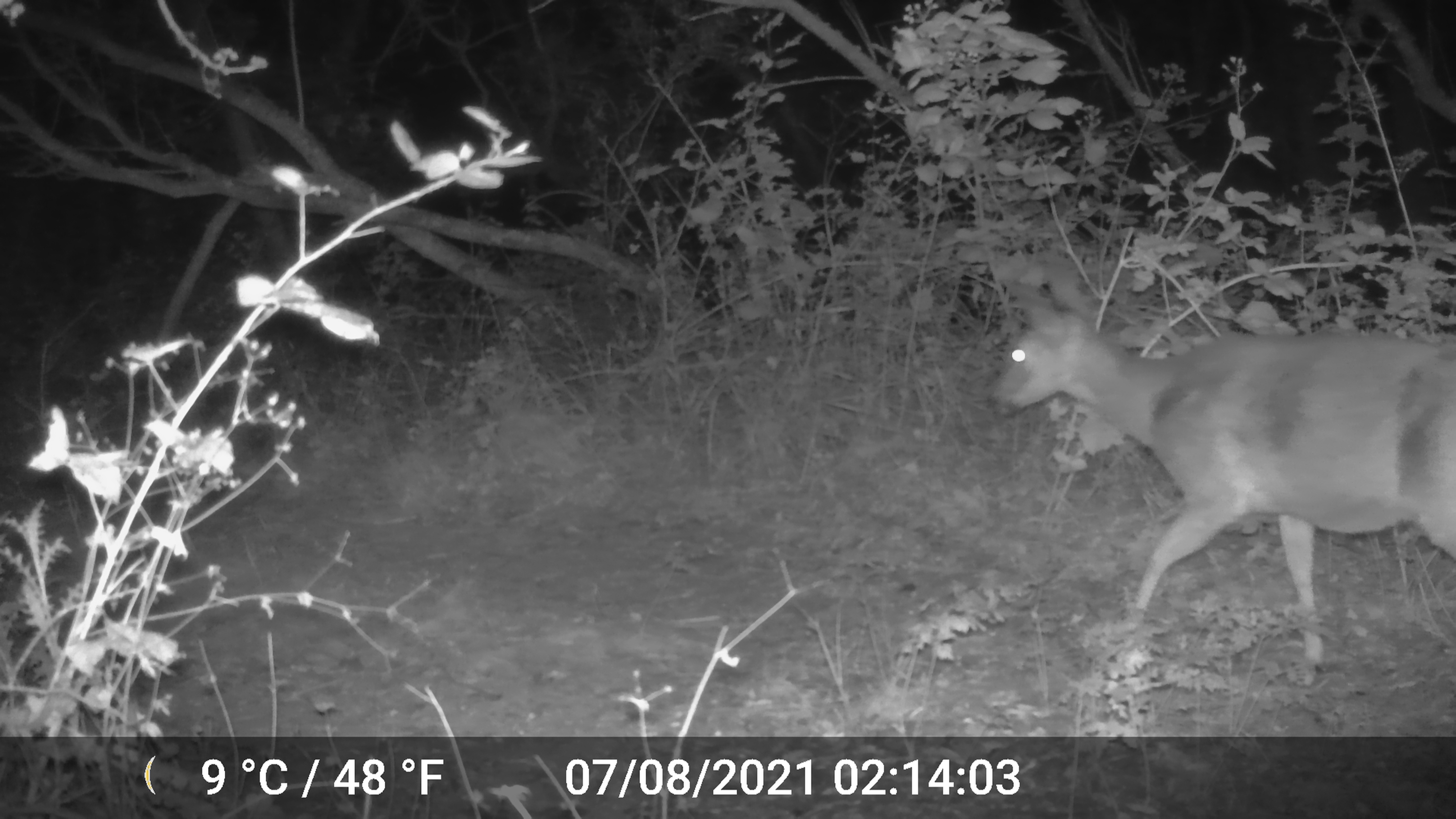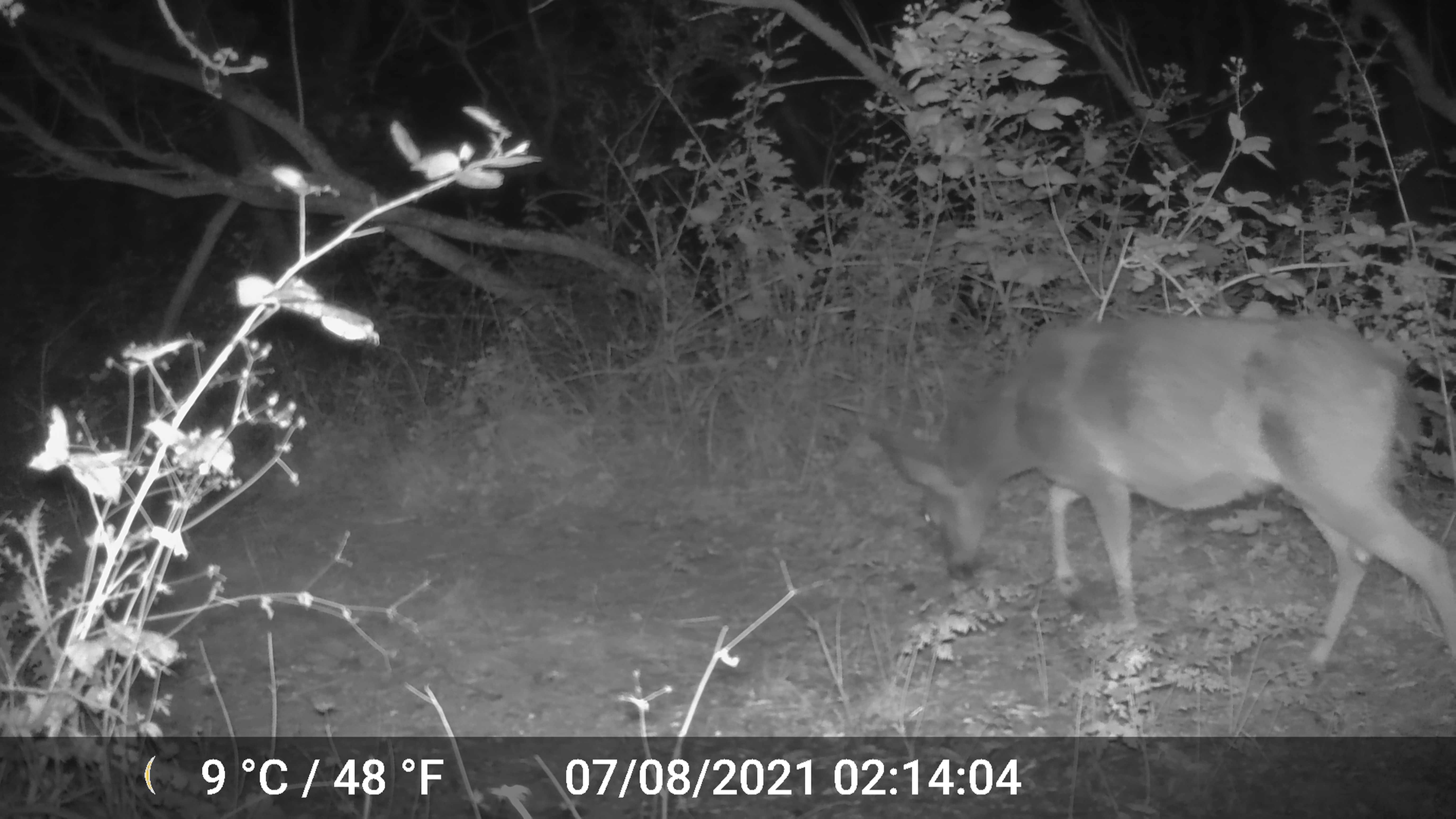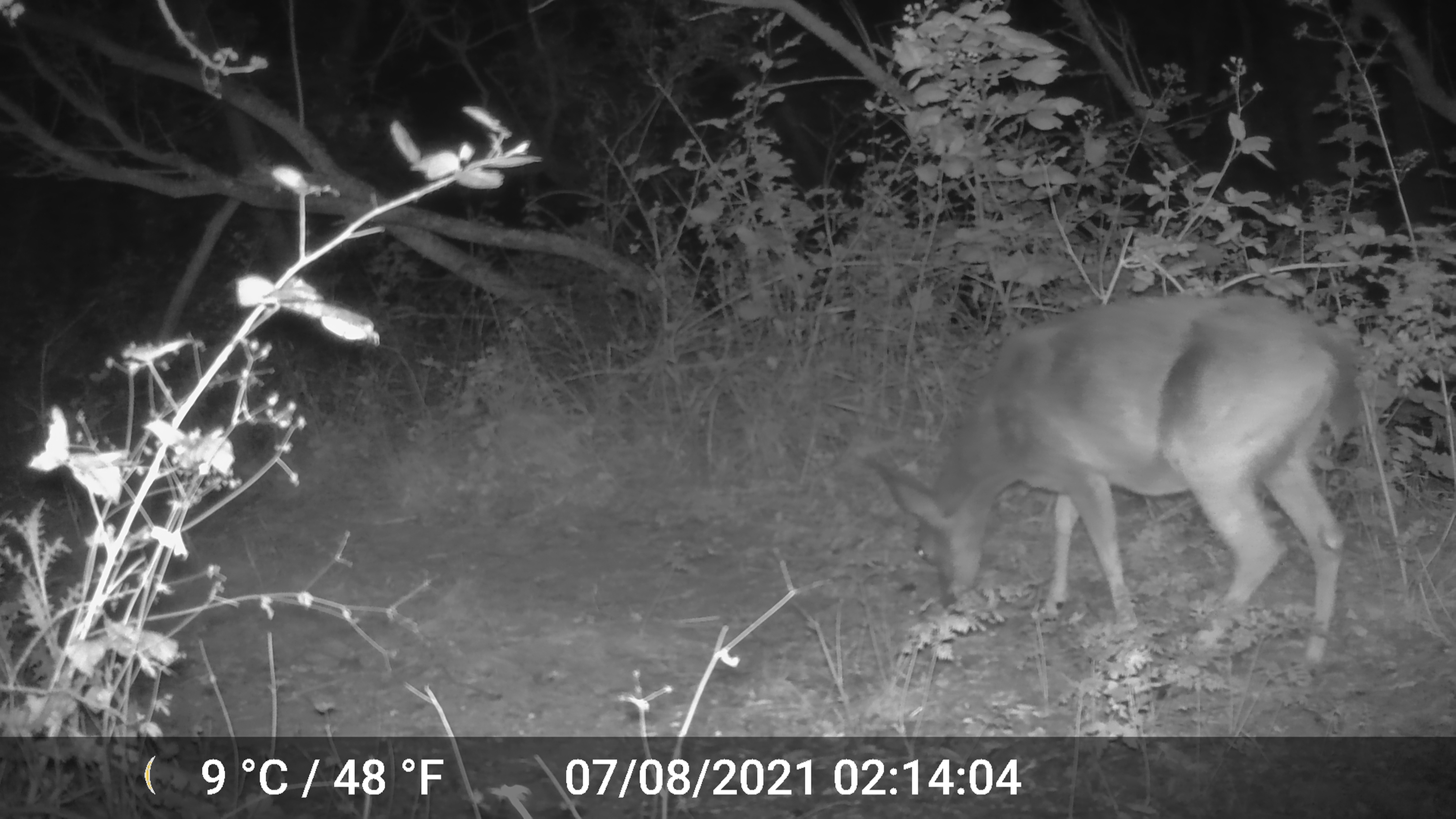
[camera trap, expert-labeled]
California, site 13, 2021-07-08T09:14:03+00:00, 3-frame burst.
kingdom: Animalia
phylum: Chordata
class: Mammalia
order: Artiodactyla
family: Cervidae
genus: Odocoileus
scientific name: Odocoileus hemionus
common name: mule deer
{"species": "mule deer (Odocoileus hemionus)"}